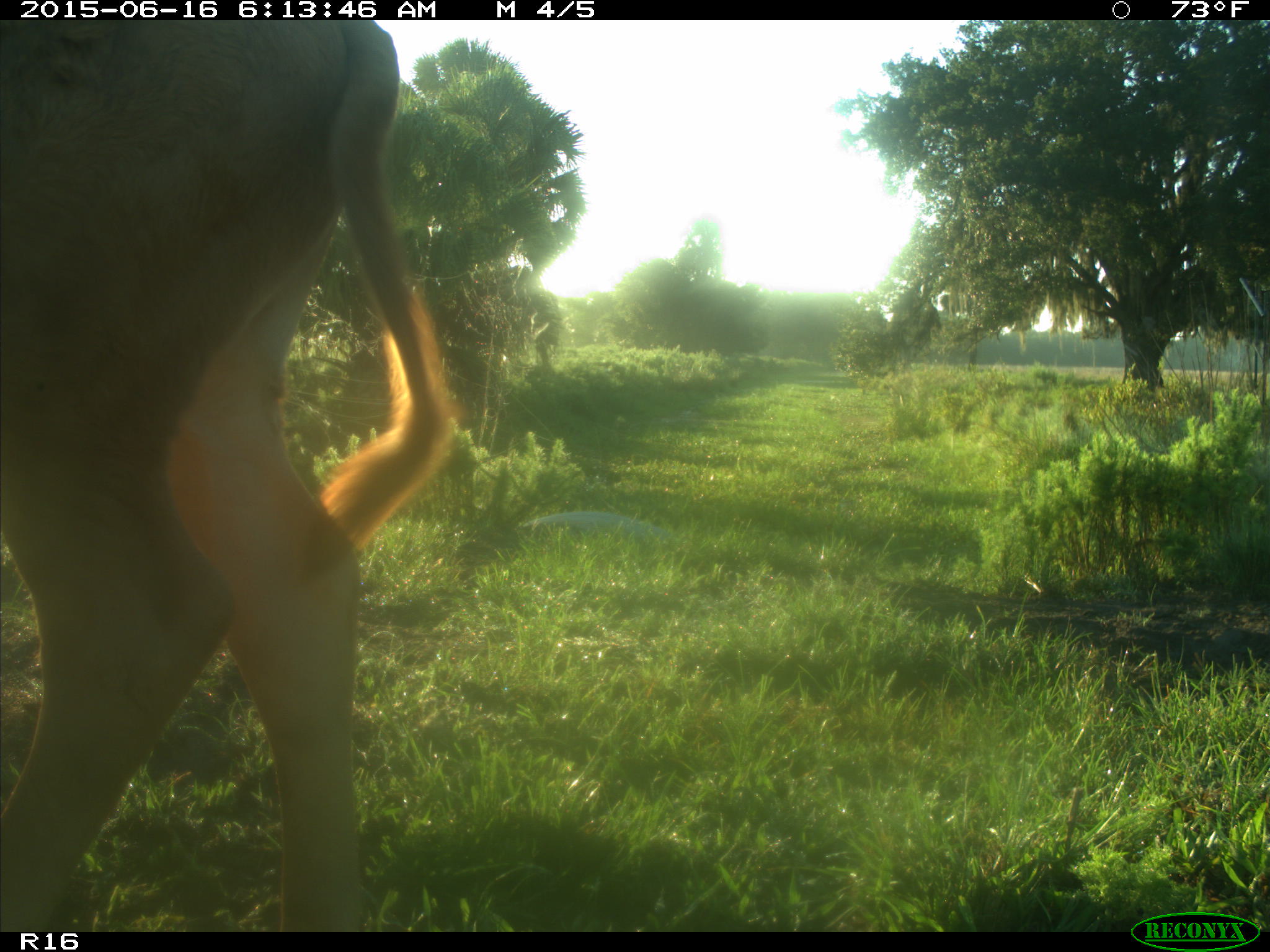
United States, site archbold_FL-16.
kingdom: Animalia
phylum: Chordata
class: Mammalia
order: Artiodactyla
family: Bovidae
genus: Bos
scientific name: Bos taurus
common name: domestic cow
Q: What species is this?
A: Bos taurus (domestic cow).